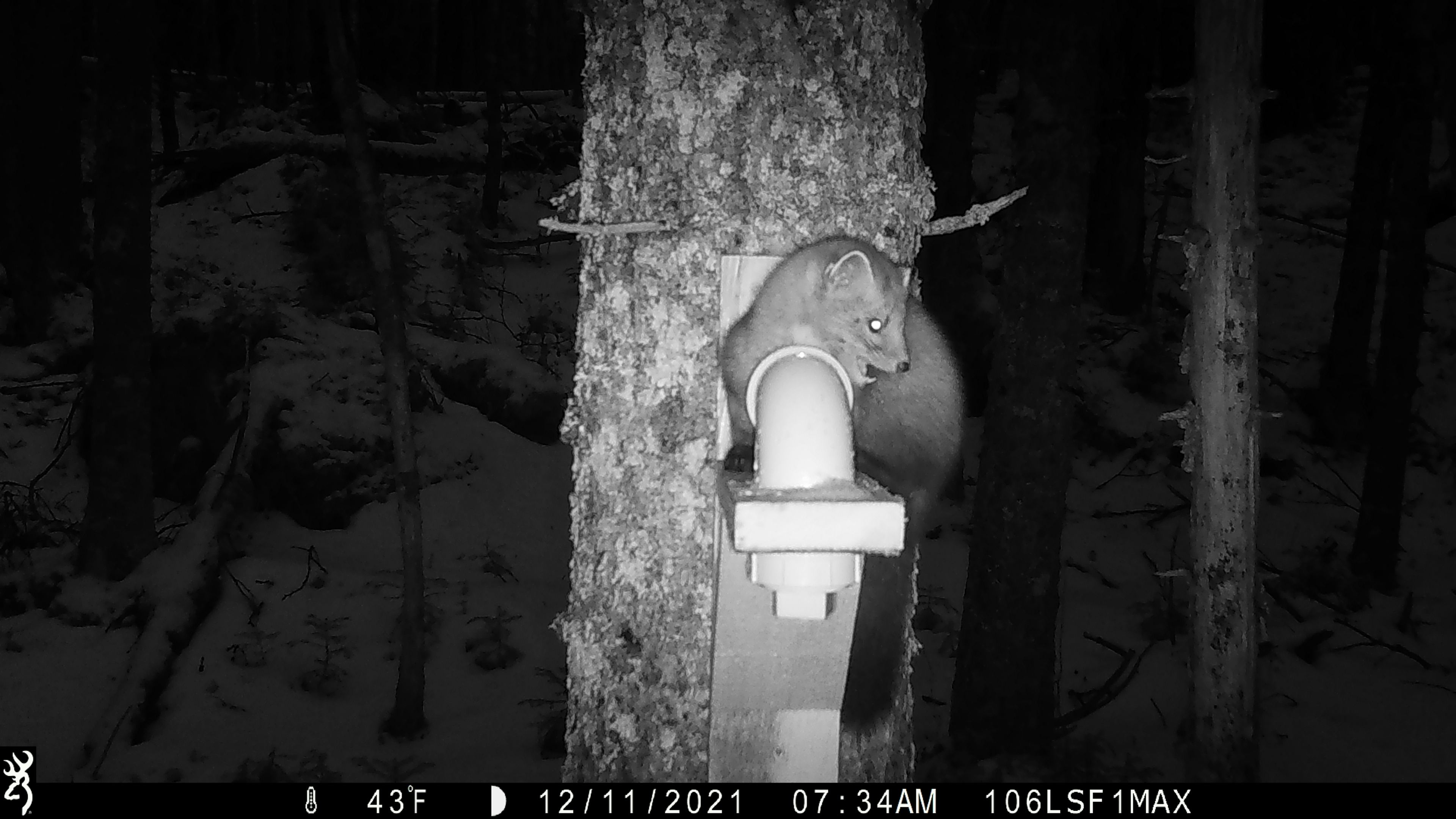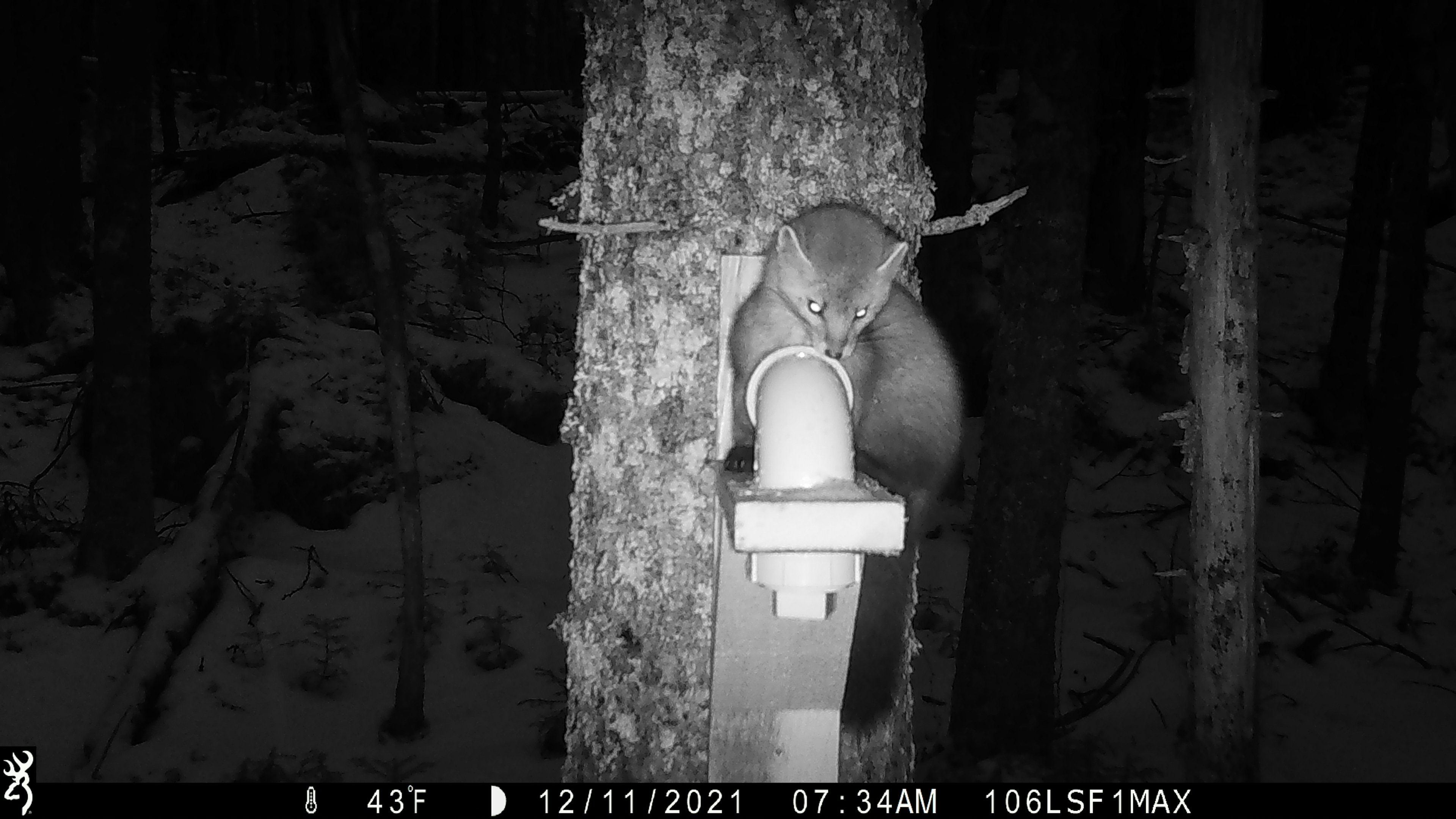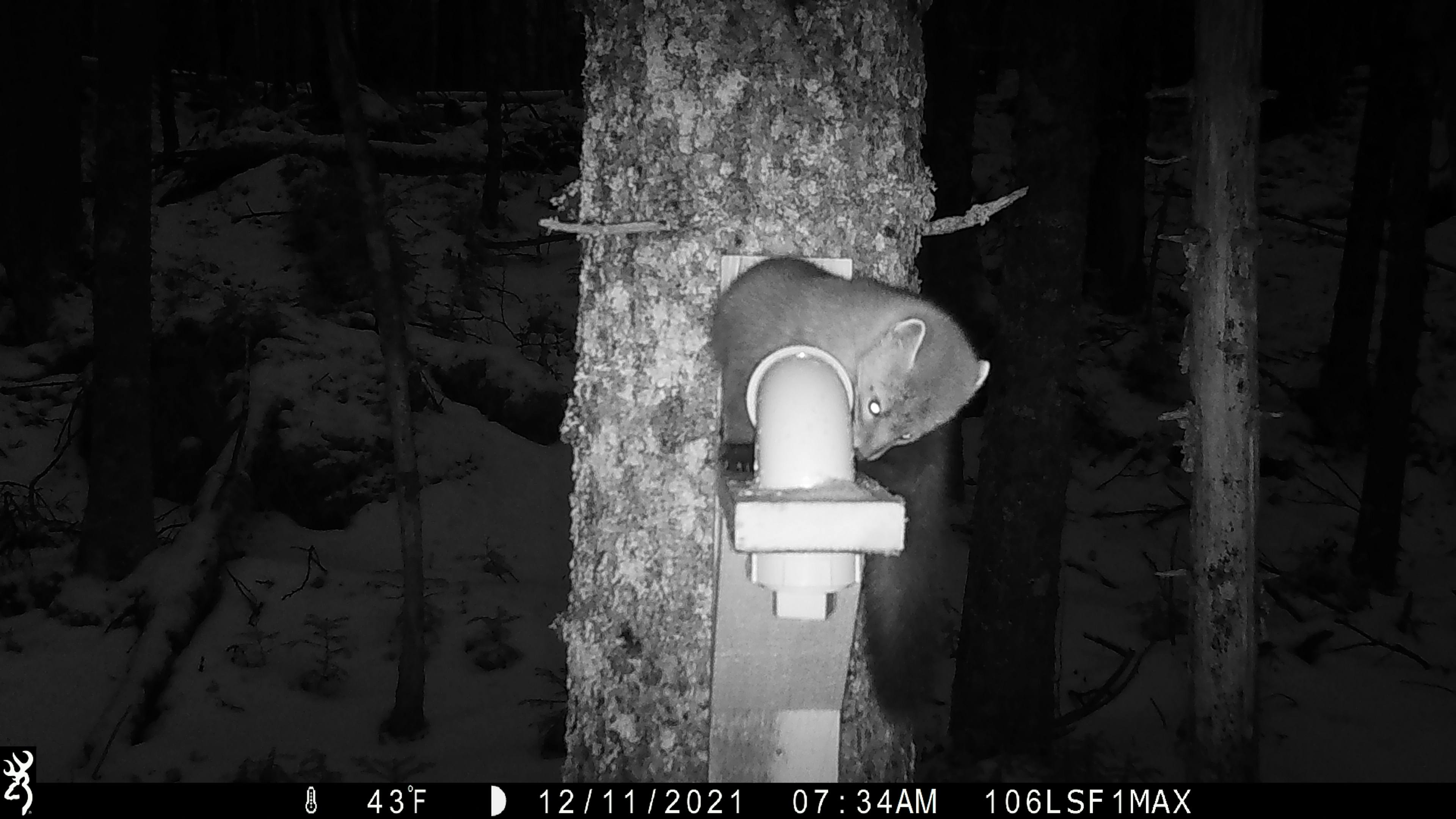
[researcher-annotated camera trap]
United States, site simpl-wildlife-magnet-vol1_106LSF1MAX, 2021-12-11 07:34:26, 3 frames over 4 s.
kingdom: Animalia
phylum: Chordata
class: Mammalia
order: Carnivora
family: Mustelidae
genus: Martes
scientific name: Martes americana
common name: american marten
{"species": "american marten (Martes americana)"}